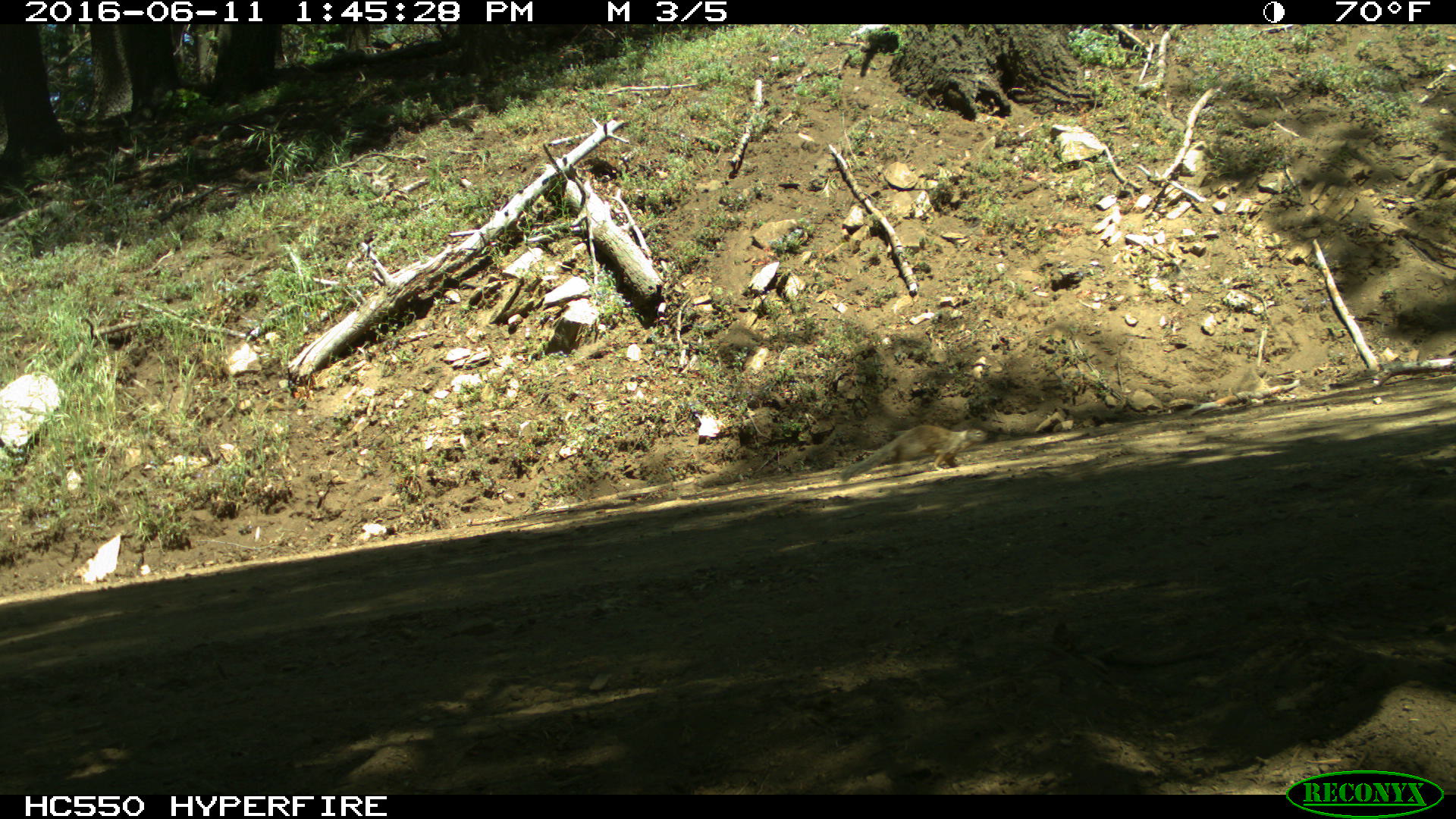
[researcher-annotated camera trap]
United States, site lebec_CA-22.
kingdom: Animalia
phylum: Chordata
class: Mammalia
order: Rodentia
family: Sciuridae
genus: Otospermophilus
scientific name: Otospermophilus beecheyi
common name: california ground squirrel